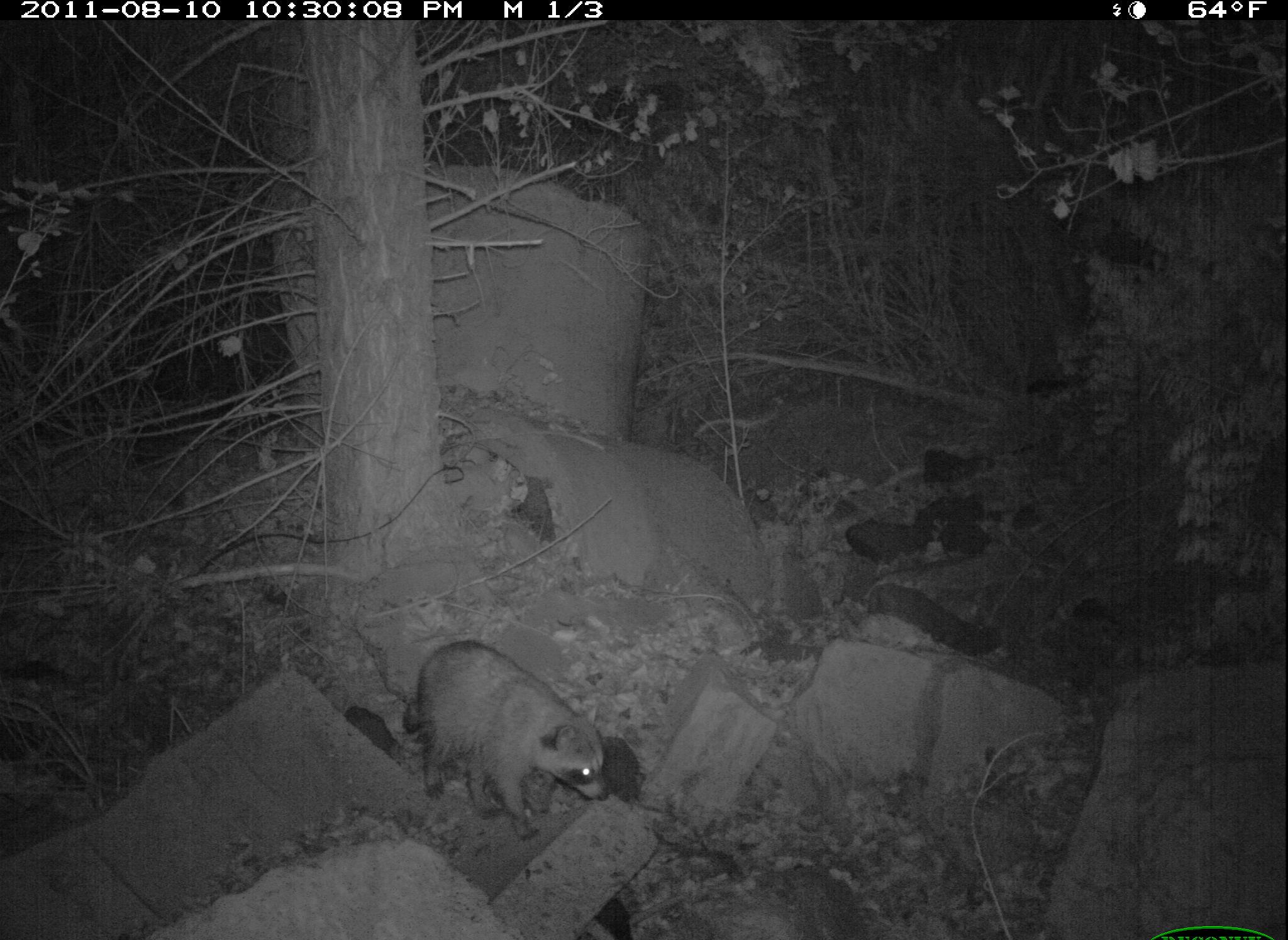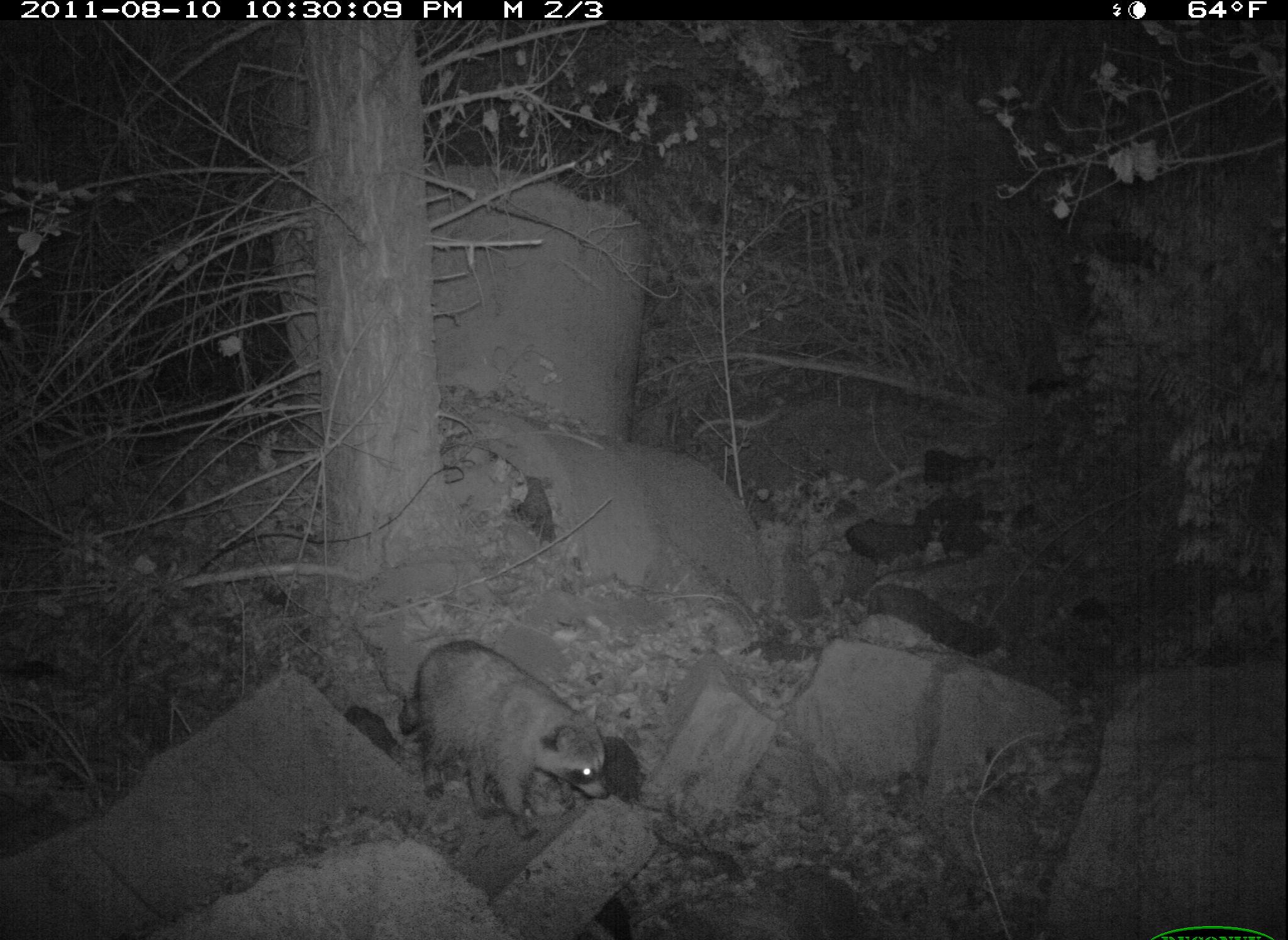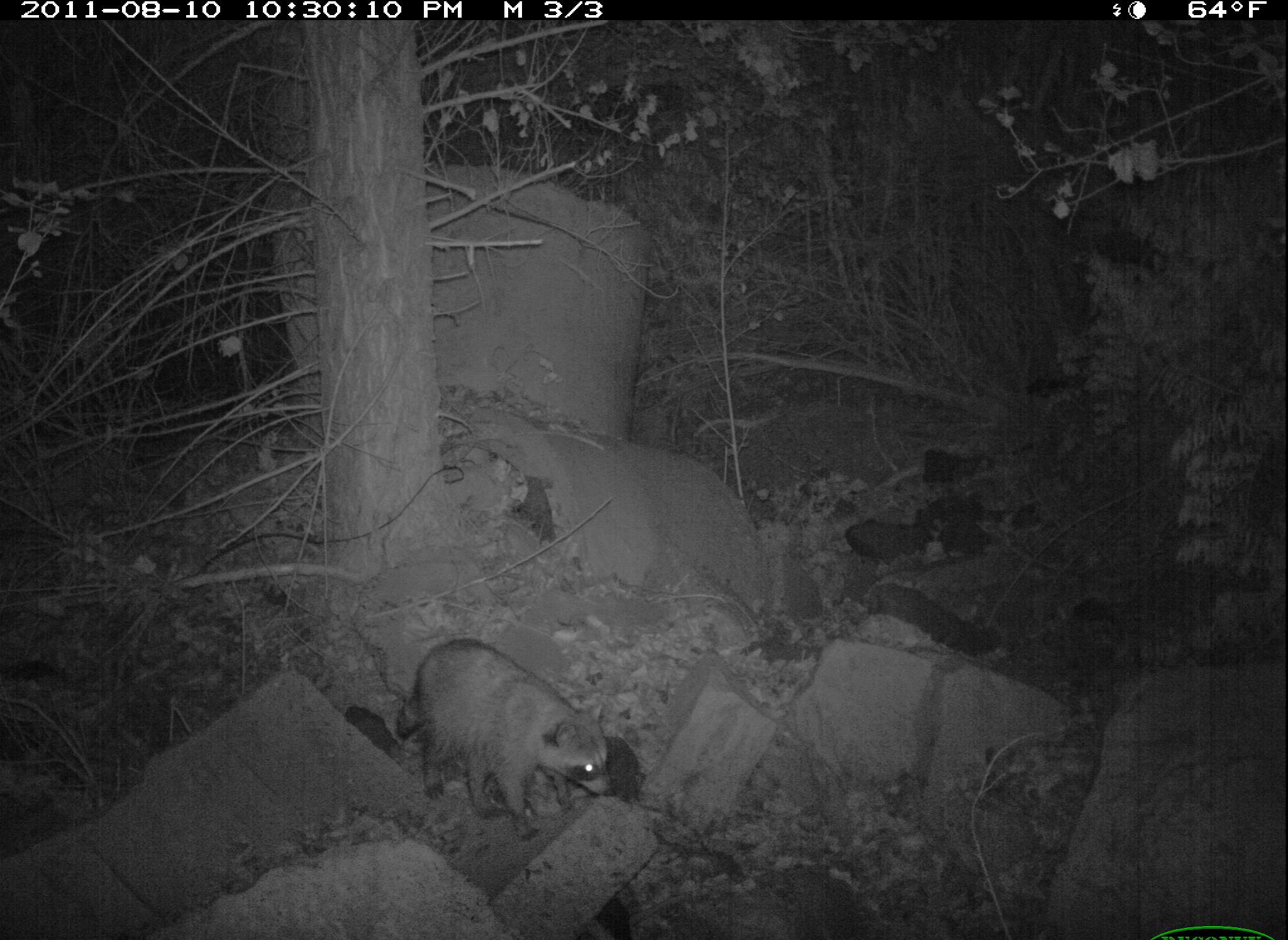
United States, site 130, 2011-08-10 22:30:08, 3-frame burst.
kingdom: Animalia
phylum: Chordata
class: Mammalia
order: Carnivora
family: Procyonidae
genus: Procyon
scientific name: Procyon lotor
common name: raccoon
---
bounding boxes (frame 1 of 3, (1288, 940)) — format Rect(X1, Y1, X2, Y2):
raccoon: Rect(406, 635, 618, 849)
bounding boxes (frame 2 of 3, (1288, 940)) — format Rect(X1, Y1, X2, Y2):
raccoon: Rect(382, 648, 621, 831)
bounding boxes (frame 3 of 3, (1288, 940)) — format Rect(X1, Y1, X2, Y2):
raccoon: Rect(385, 630, 636, 841)